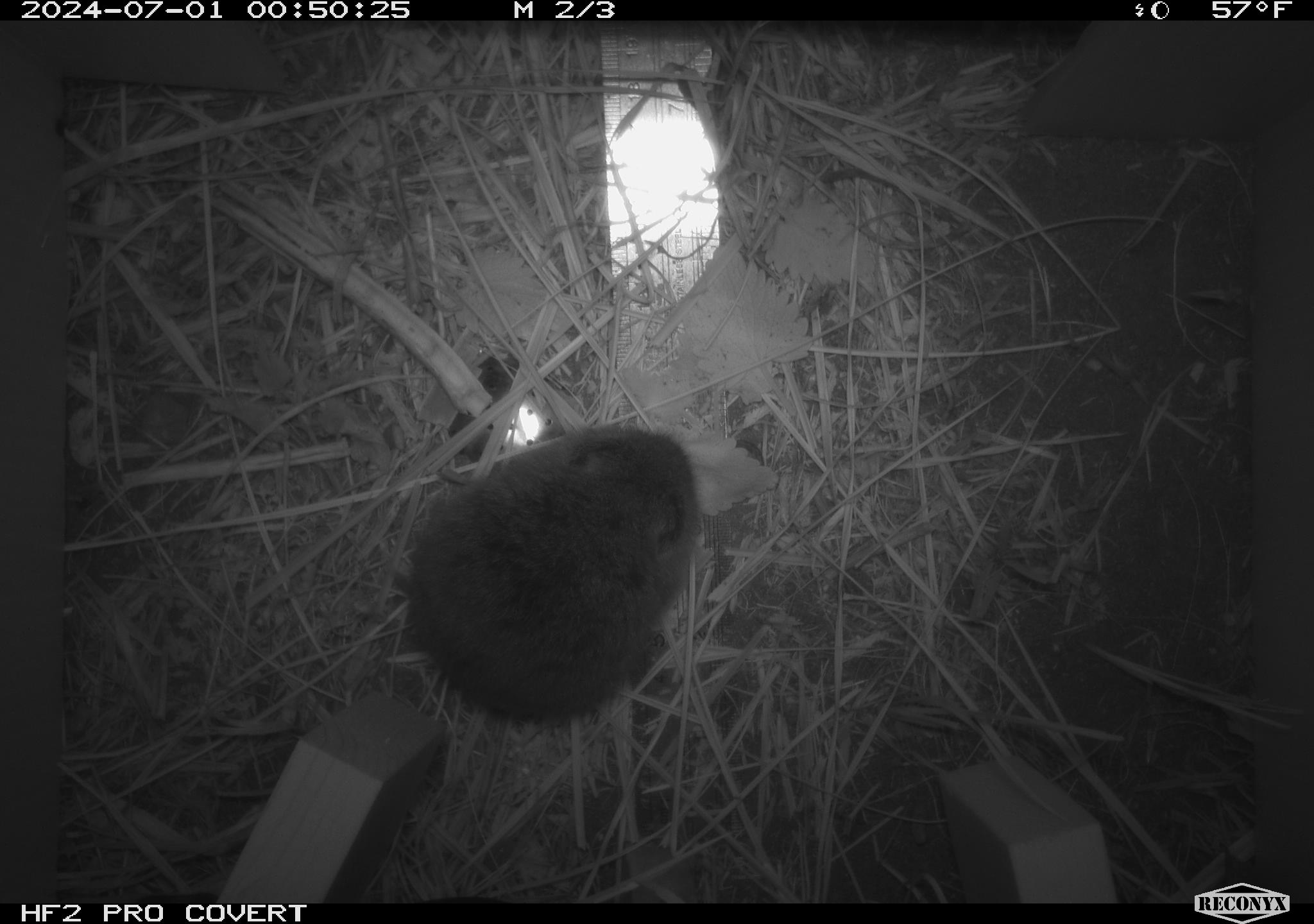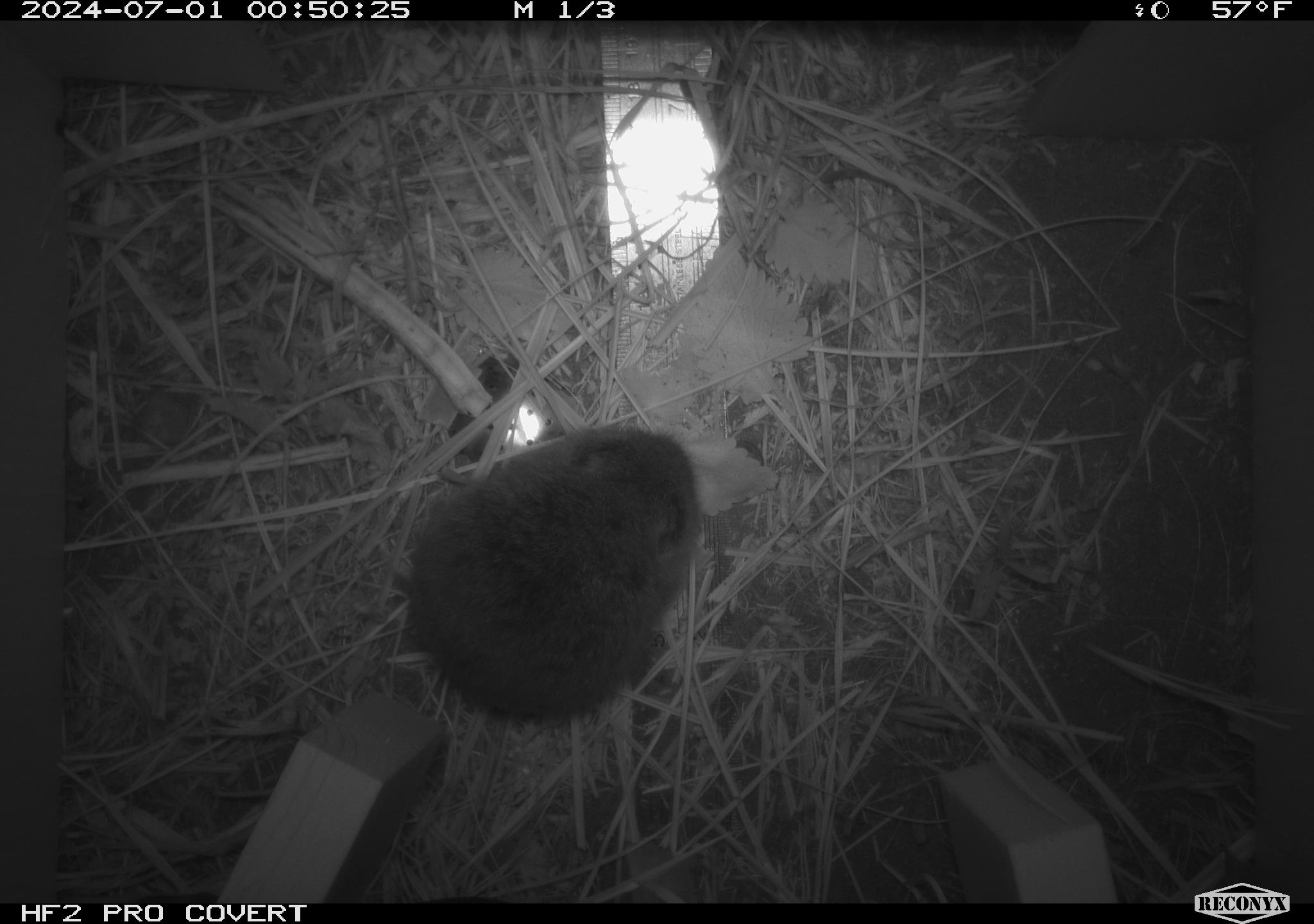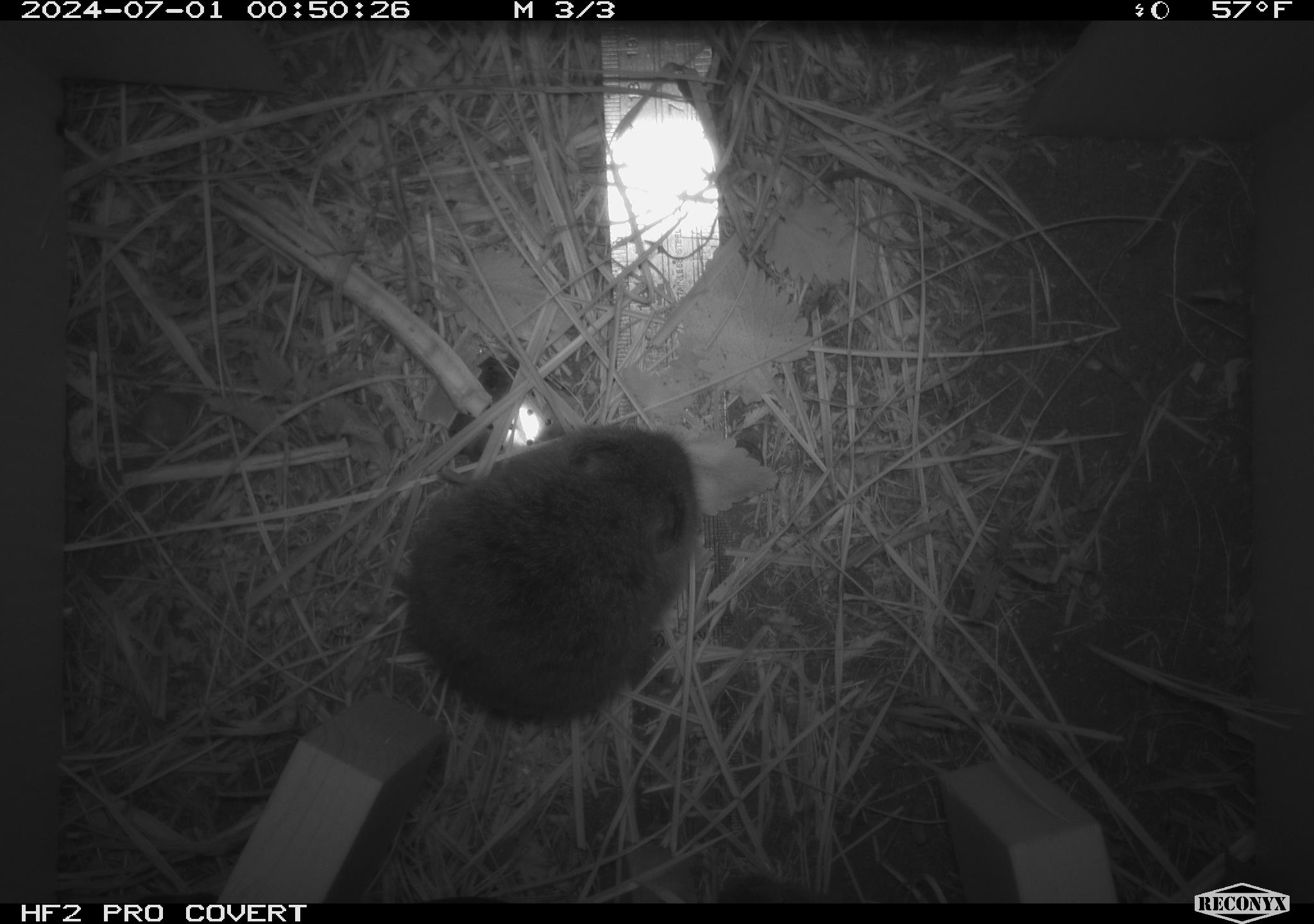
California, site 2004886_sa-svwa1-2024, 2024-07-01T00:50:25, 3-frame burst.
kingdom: Animalia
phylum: Chordata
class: Mammalia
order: Rodentia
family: Cricetidae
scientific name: Arvicolinae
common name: voles, lemmings, and muskrats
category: arvicolinae subfamily